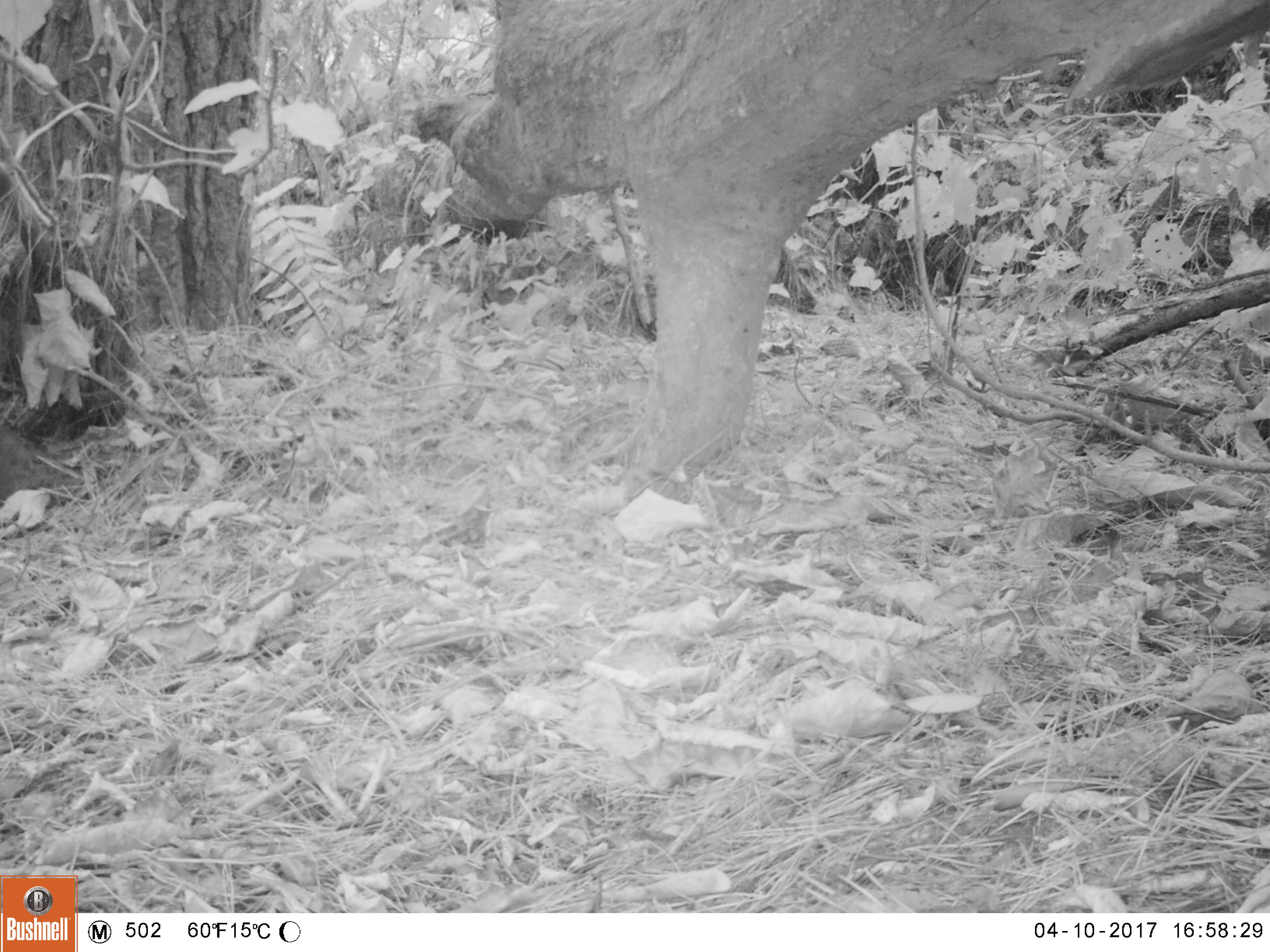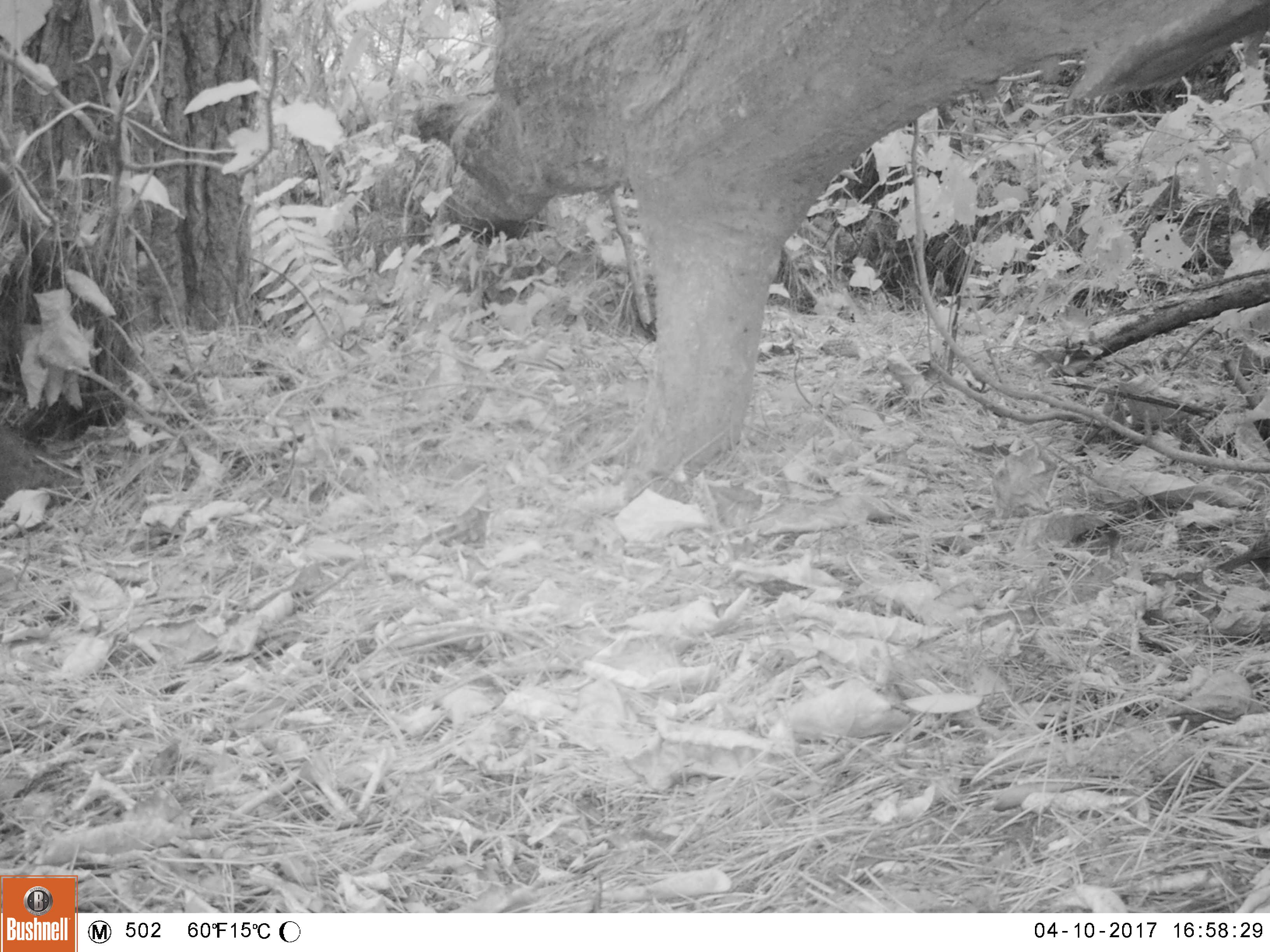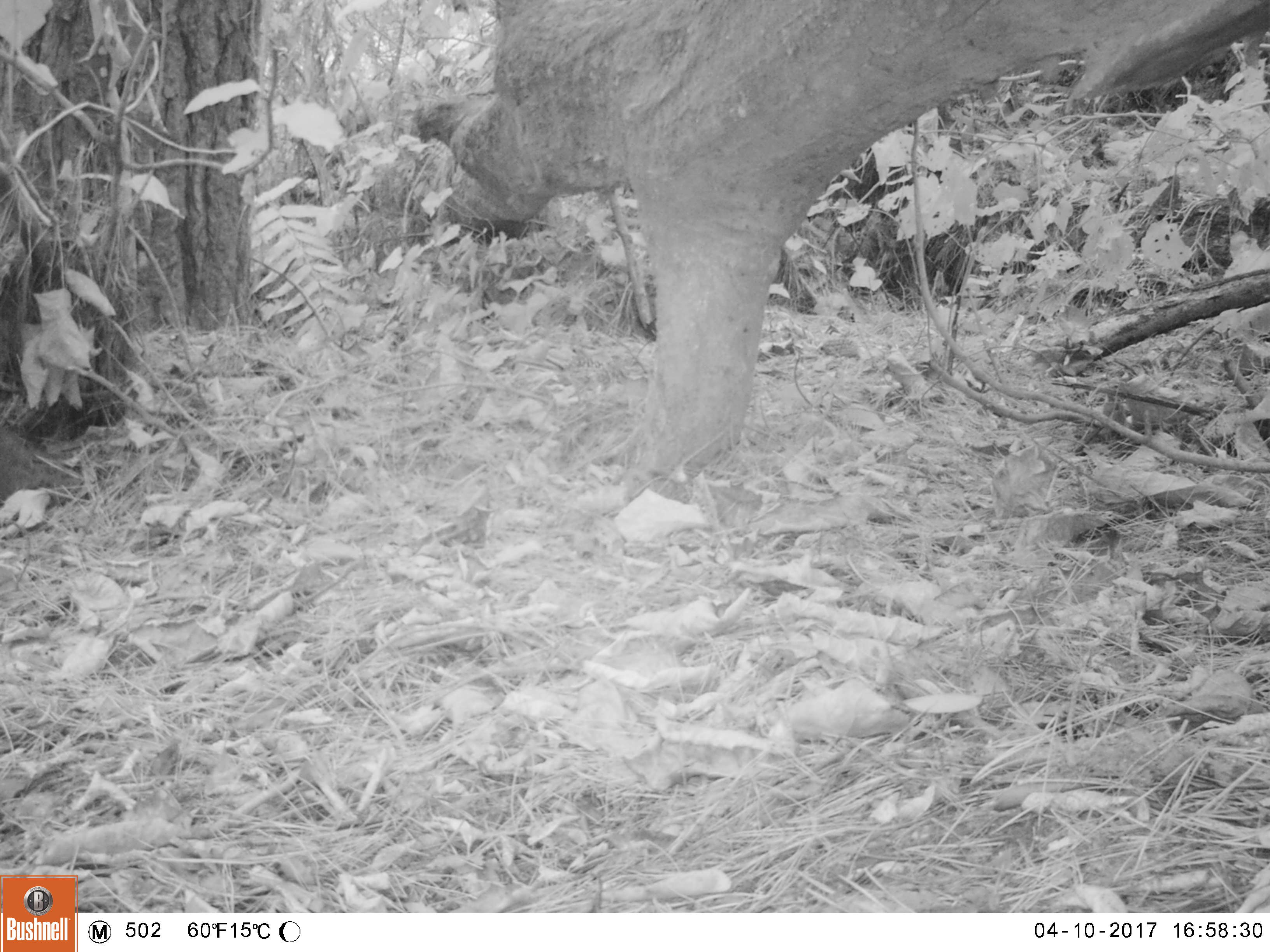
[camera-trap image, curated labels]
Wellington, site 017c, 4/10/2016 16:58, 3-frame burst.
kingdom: Animalia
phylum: Chordata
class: Aves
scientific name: Aves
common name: bird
Bird (Aves).